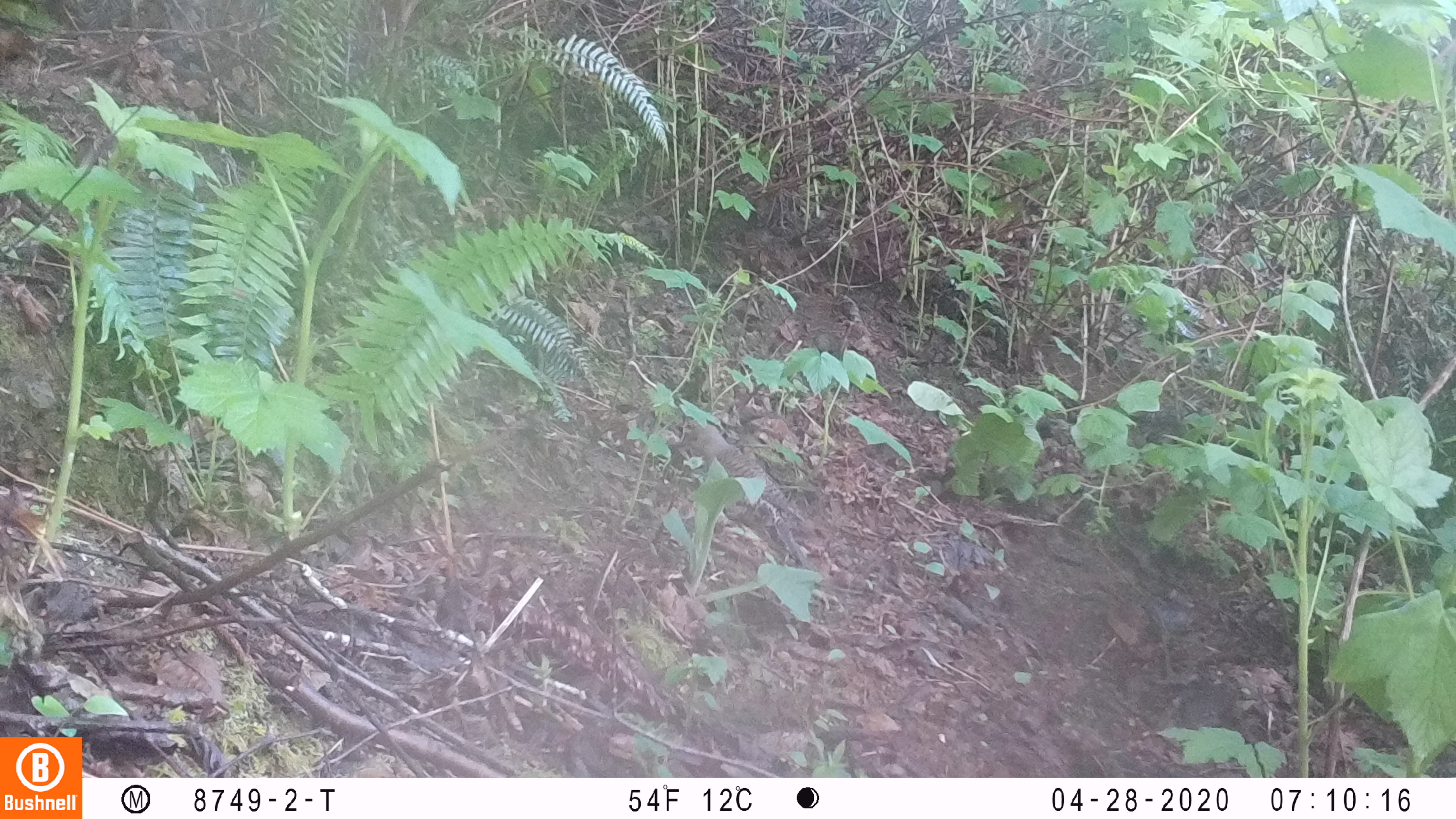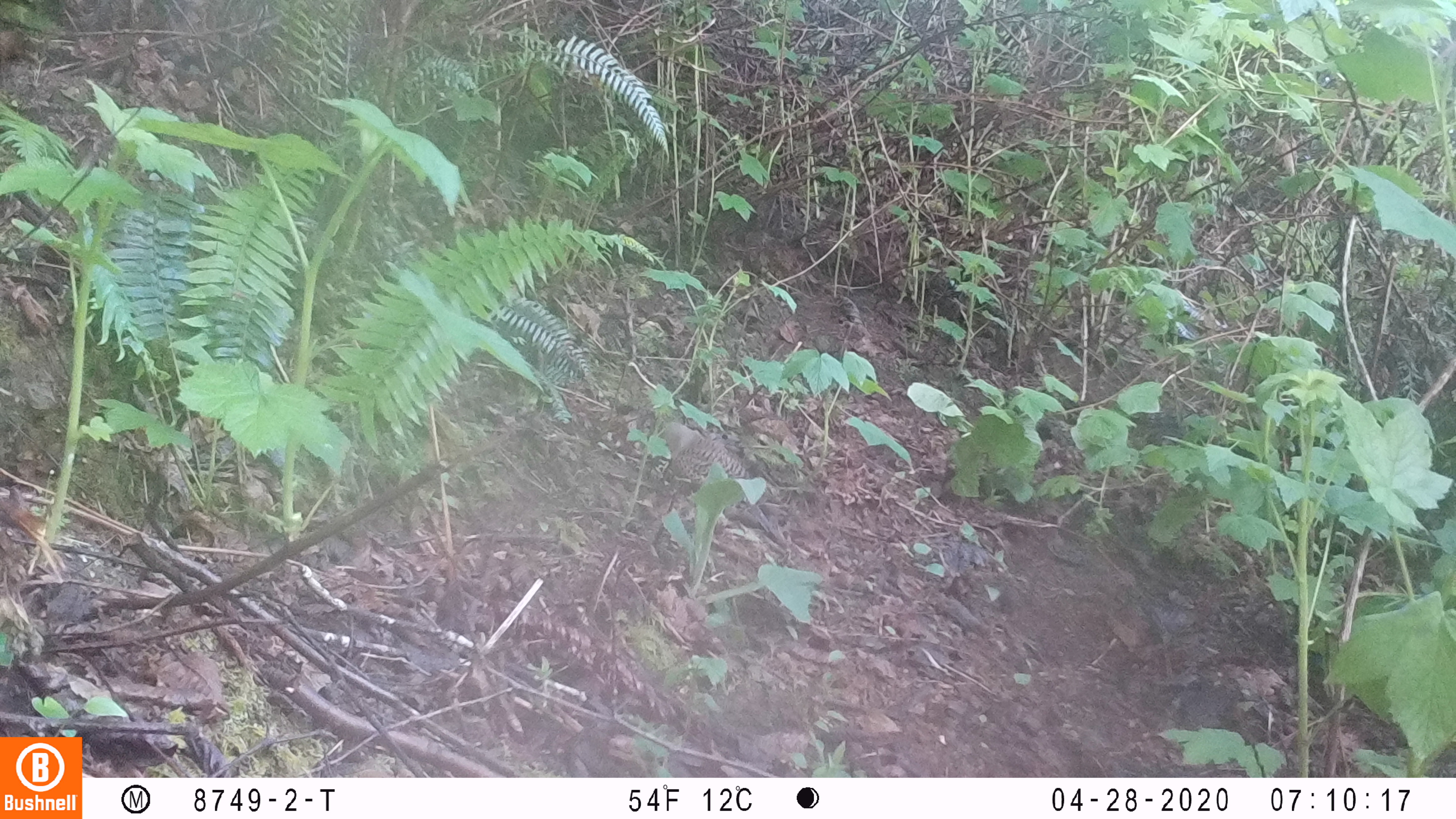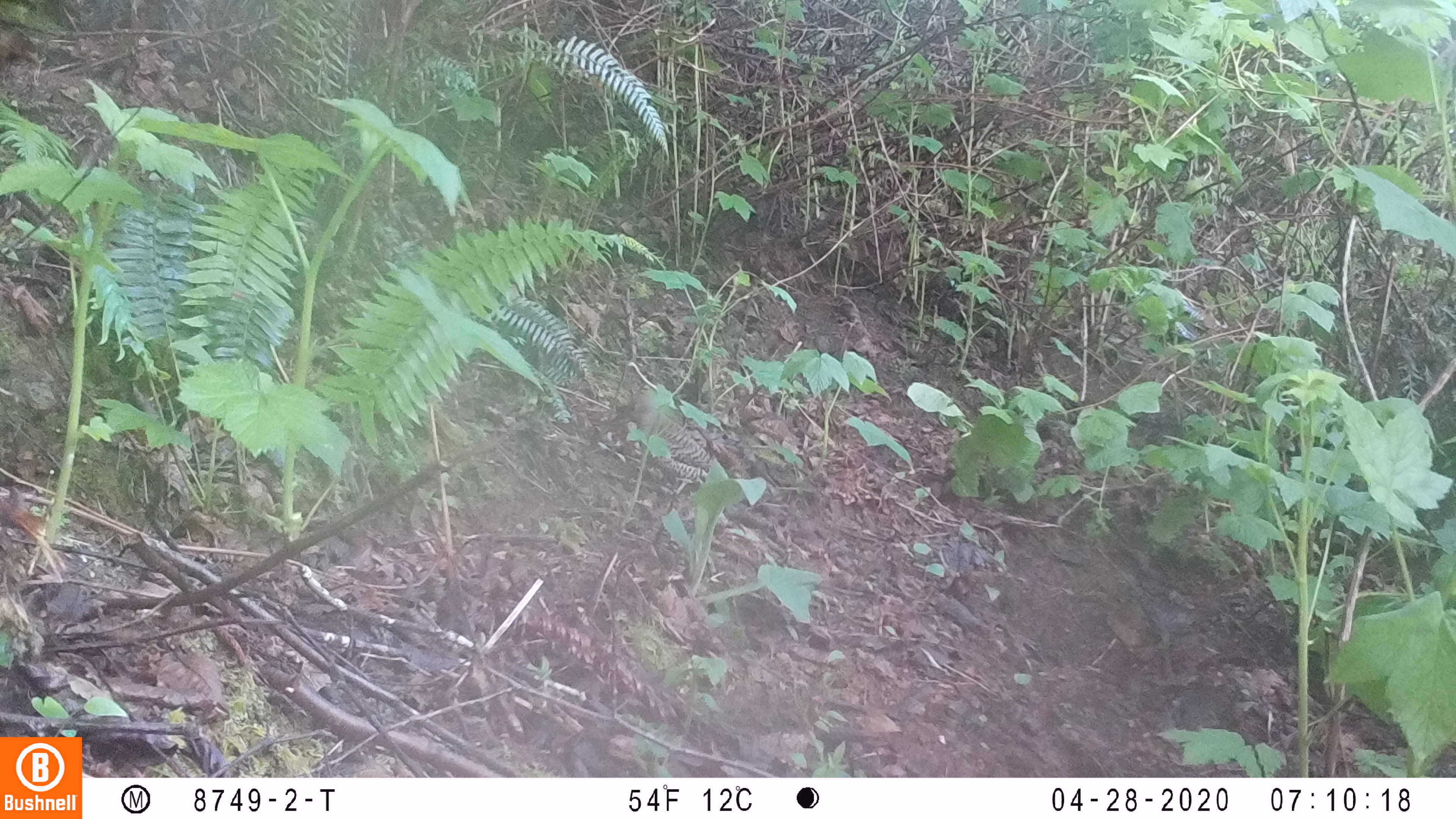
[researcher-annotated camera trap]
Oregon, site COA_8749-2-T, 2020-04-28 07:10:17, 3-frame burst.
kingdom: Animalia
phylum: Chordata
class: Aves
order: Piciformes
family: Picidae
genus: Colaptes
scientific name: Colaptes auratus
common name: northern flicker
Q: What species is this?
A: Northern flicker (Colaptes auratus).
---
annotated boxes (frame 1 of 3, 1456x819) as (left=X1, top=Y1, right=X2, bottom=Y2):
northern flicker: (left=666, top=419, right=811, bottom=571)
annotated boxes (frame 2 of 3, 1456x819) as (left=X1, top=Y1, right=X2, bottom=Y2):
northern flicker: (left=650, top=417, right=781, bottom=538)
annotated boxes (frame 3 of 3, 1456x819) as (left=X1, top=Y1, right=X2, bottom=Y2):
northern flicker: (left=627, top=391, right=724, bottom=484)